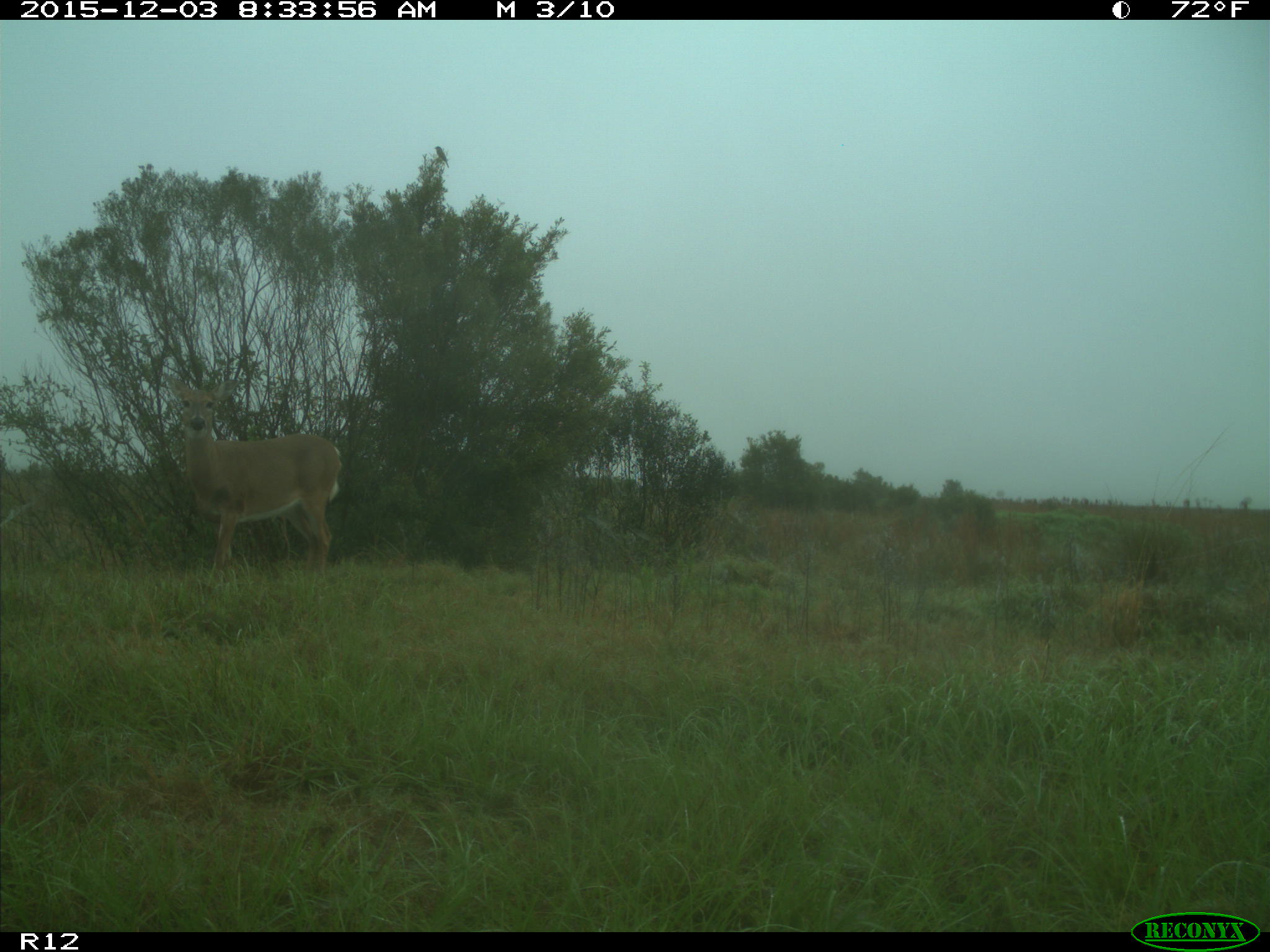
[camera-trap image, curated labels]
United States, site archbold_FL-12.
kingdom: Animalia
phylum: Chordata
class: Mammalia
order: Artiodactyla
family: Cervidae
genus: Odocoileus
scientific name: Odocoileus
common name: deer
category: unidentified deer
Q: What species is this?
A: Unidentified deer (deer) (Odocoileus).